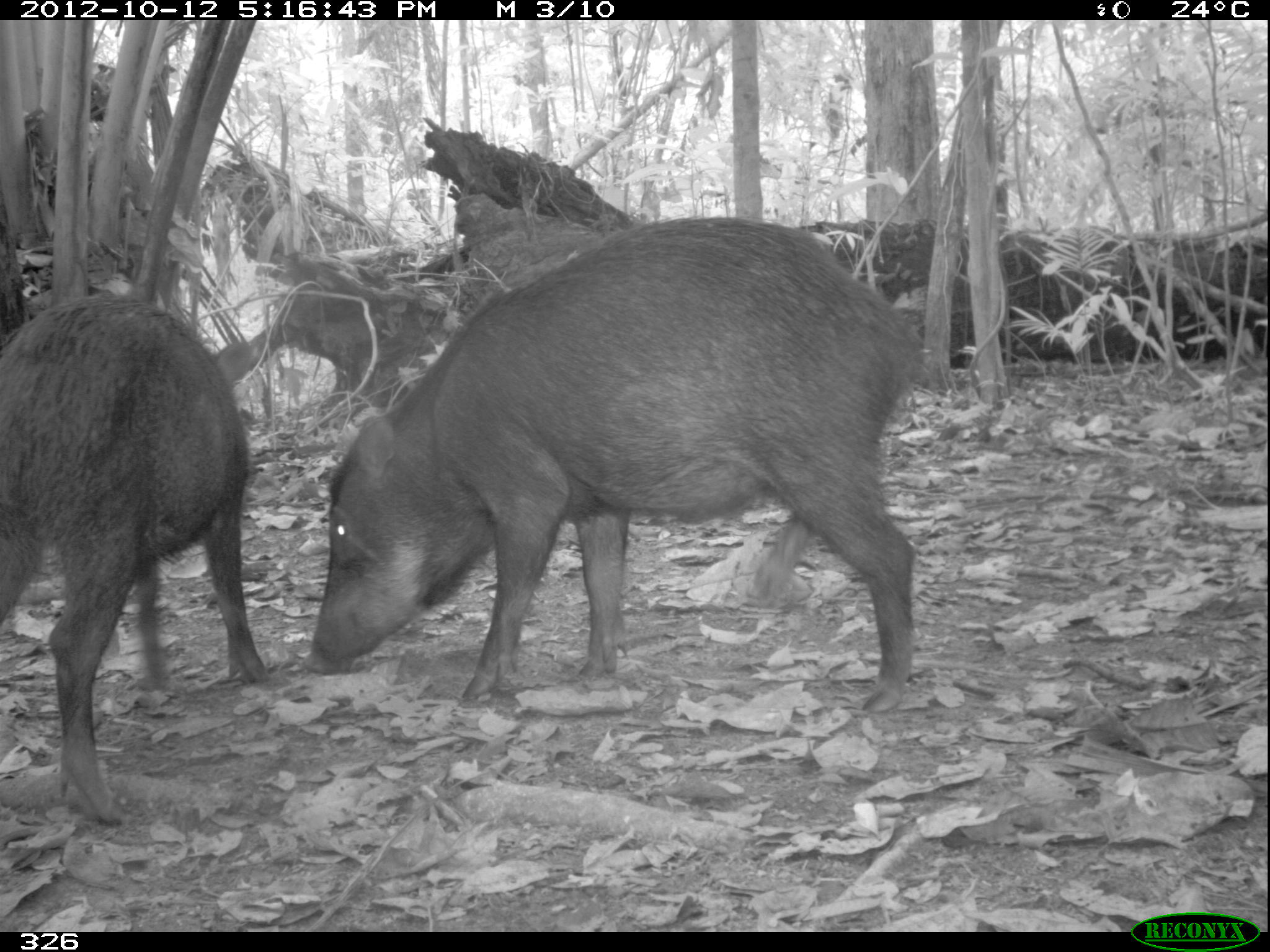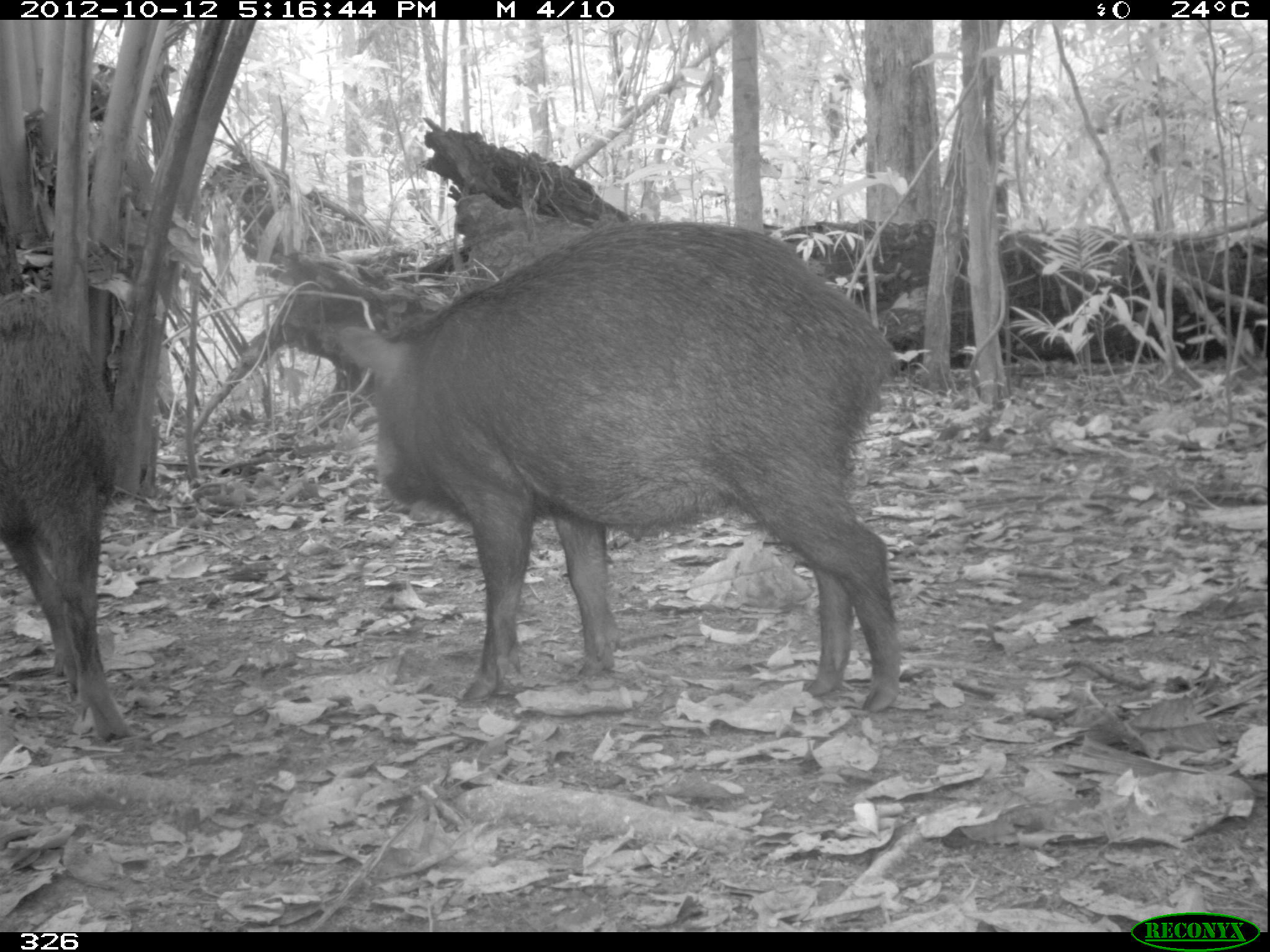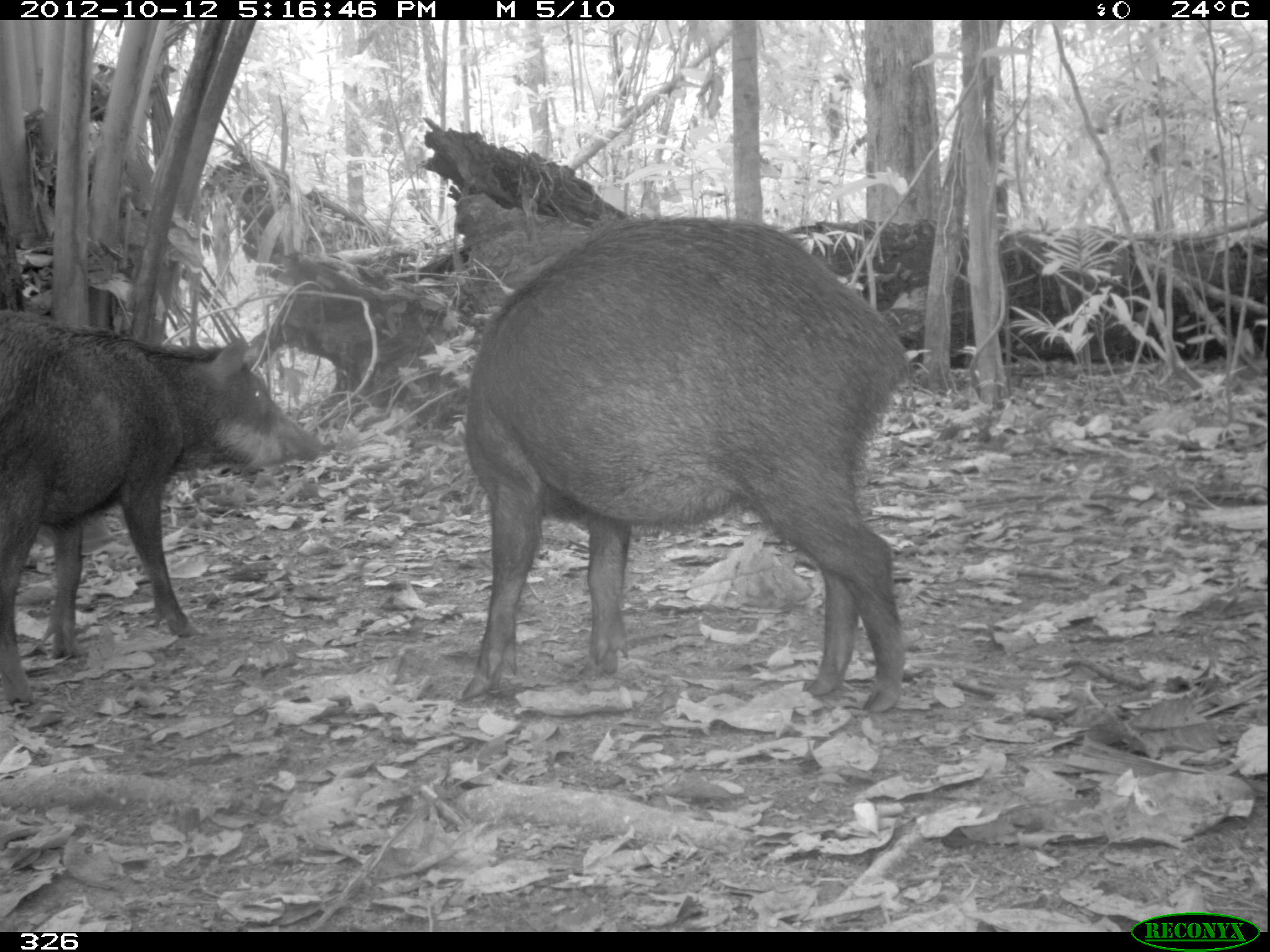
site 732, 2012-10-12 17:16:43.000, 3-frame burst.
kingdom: Animalia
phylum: Chordata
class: Mammalia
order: Artiodactyla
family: Tayassuidae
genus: Tayassu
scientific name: Tayassu pecari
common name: white-lipped peccary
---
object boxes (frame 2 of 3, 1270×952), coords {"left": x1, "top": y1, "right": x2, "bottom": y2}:
tayassu pecari: {"left": 337, "top": 221, "right": 900, "bottom": 713}; {"left": 0, "top": 289, "right": 130, "bottom": 740}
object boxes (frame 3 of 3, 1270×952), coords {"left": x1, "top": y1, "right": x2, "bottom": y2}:
tayassu pecari: {"left": 458, "top": 215, "right": 910, "bottom": 713}; {"left": 0, "top": 295, "right": 327, "bottom": 703}